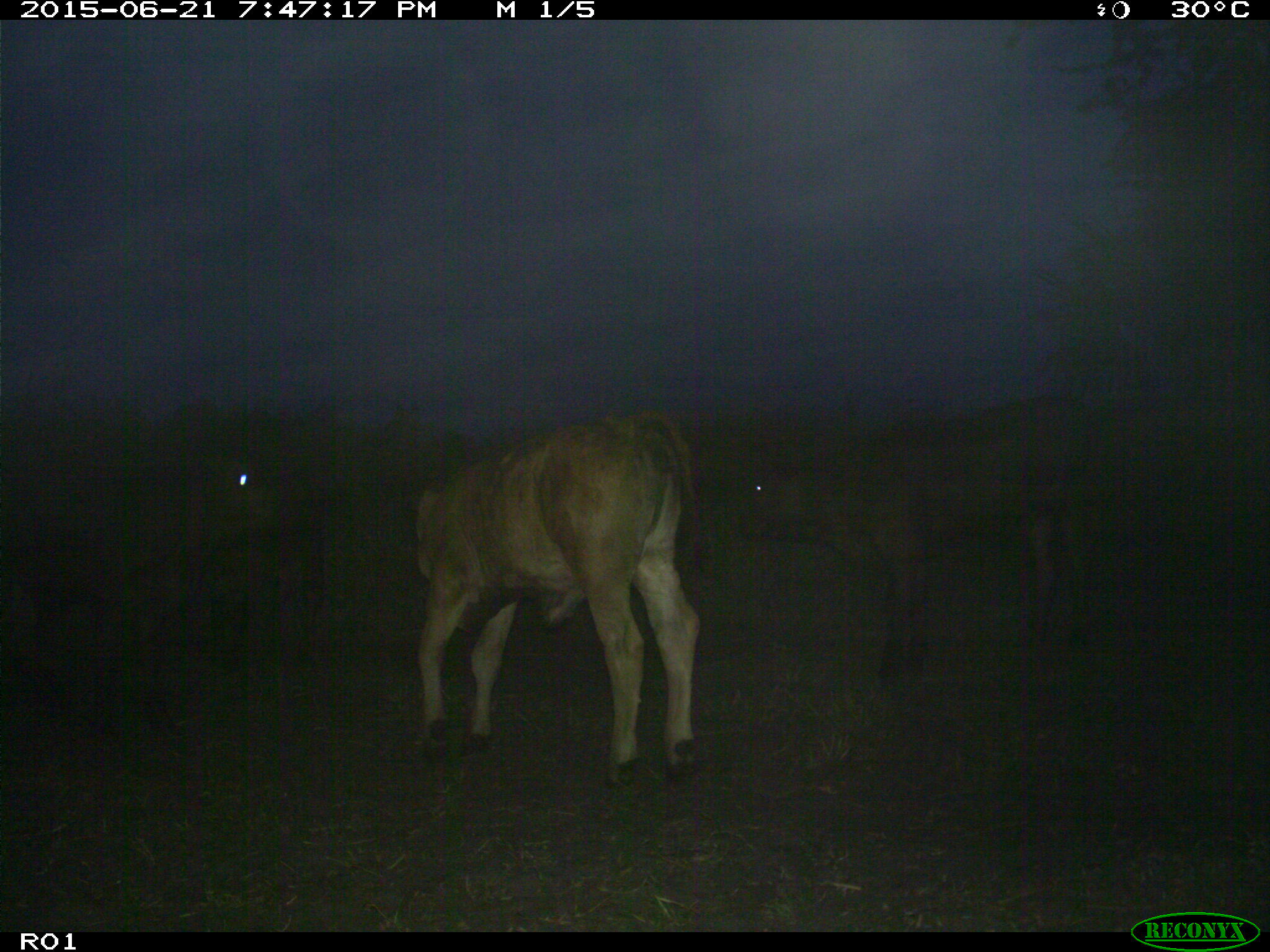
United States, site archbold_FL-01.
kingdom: Animalia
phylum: Chordata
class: Mammalia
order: Artiodactyla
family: Bovidae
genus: Bos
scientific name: Bos taurus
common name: domestic cow